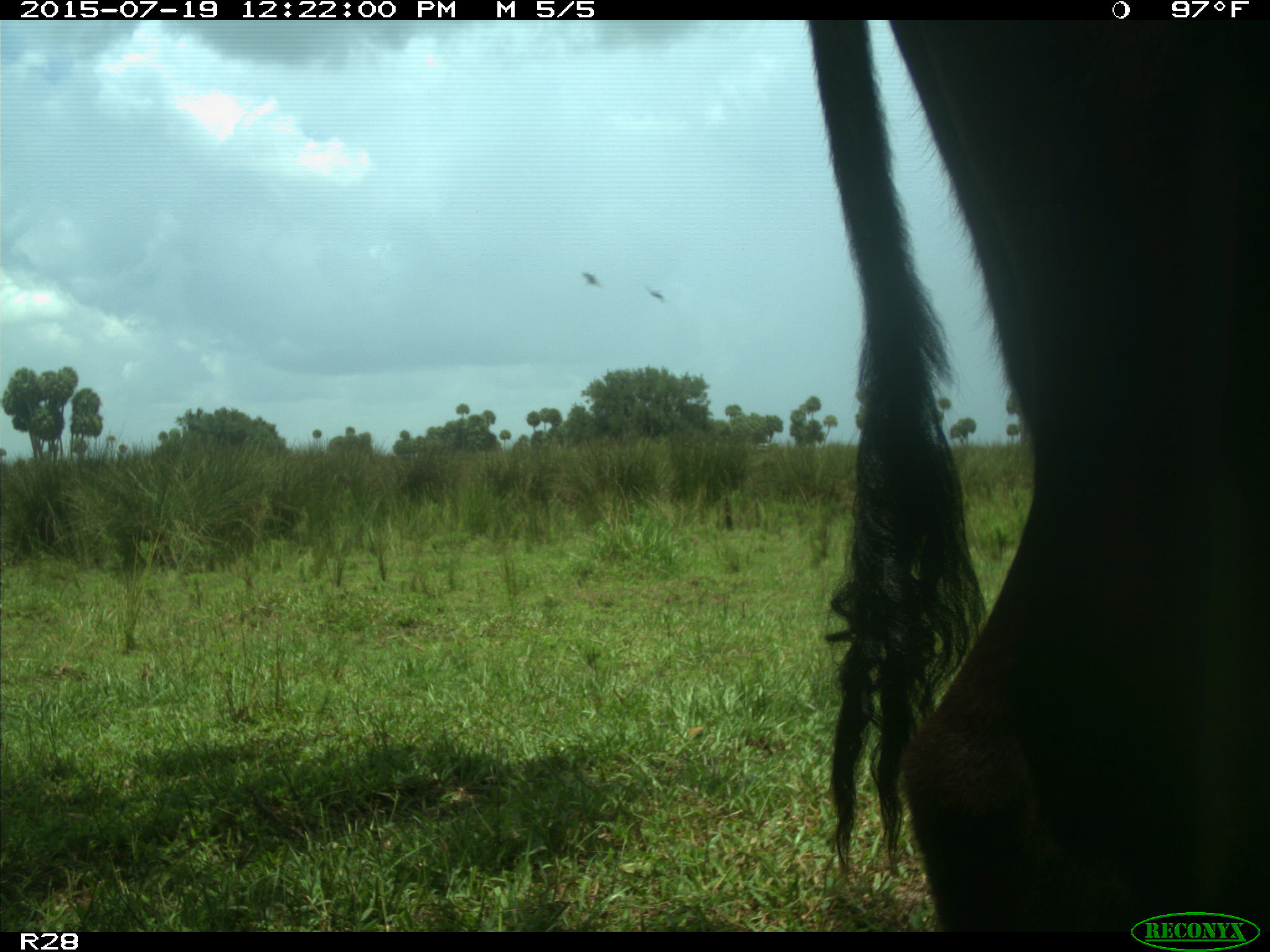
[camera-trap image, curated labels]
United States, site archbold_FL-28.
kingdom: Animalia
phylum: Chordata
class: Mammalia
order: Artiodactyla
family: Bovidae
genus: Bos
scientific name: Bos taurus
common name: domestic cow